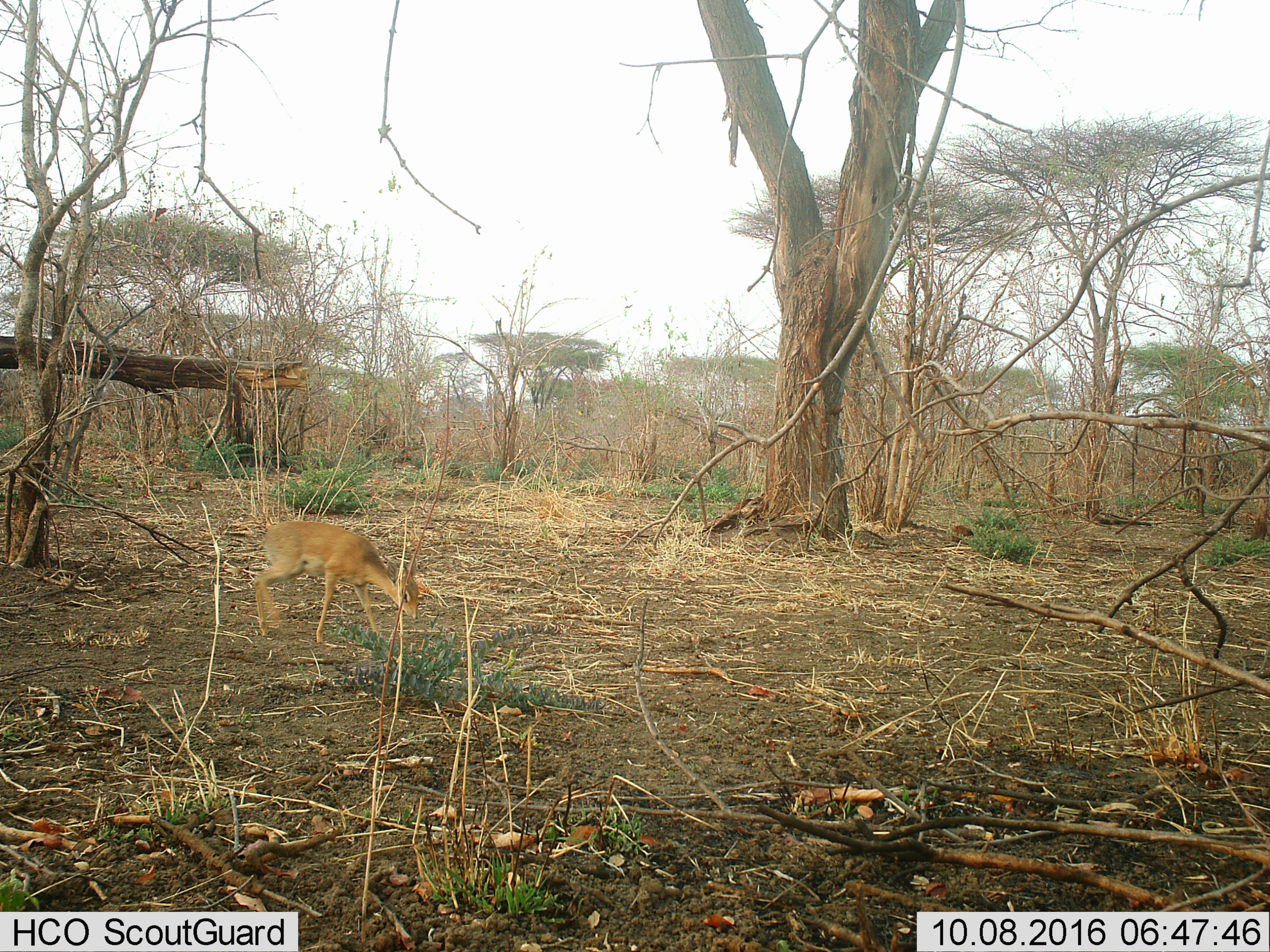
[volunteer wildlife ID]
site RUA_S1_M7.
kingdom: Animalia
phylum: Chordata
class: Mammalia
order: Artiodactyla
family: Bovidae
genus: Madoqua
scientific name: Madoqua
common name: dik-dik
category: dikdik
Dikdik (dik-dik) (Madoqua), count 1. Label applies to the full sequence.